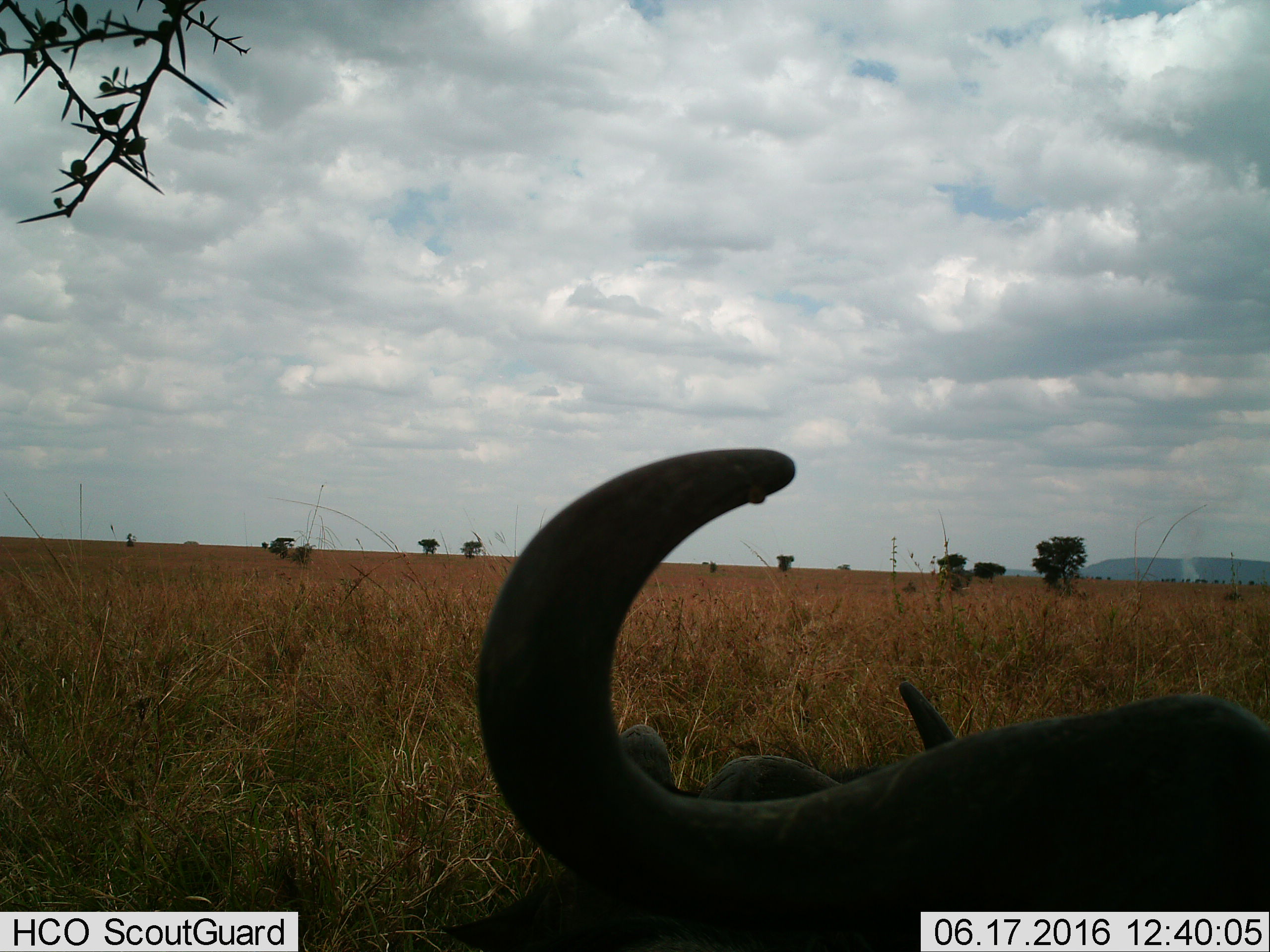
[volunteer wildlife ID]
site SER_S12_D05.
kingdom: Animalia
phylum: Chordata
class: Mammalia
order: Artiodactyla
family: Bovidae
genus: Syncerus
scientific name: Syncerus caffer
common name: african buffalo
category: buffalo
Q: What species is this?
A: Buffalo (african buffalo) (Syncerus caffer).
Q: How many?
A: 2.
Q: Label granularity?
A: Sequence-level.